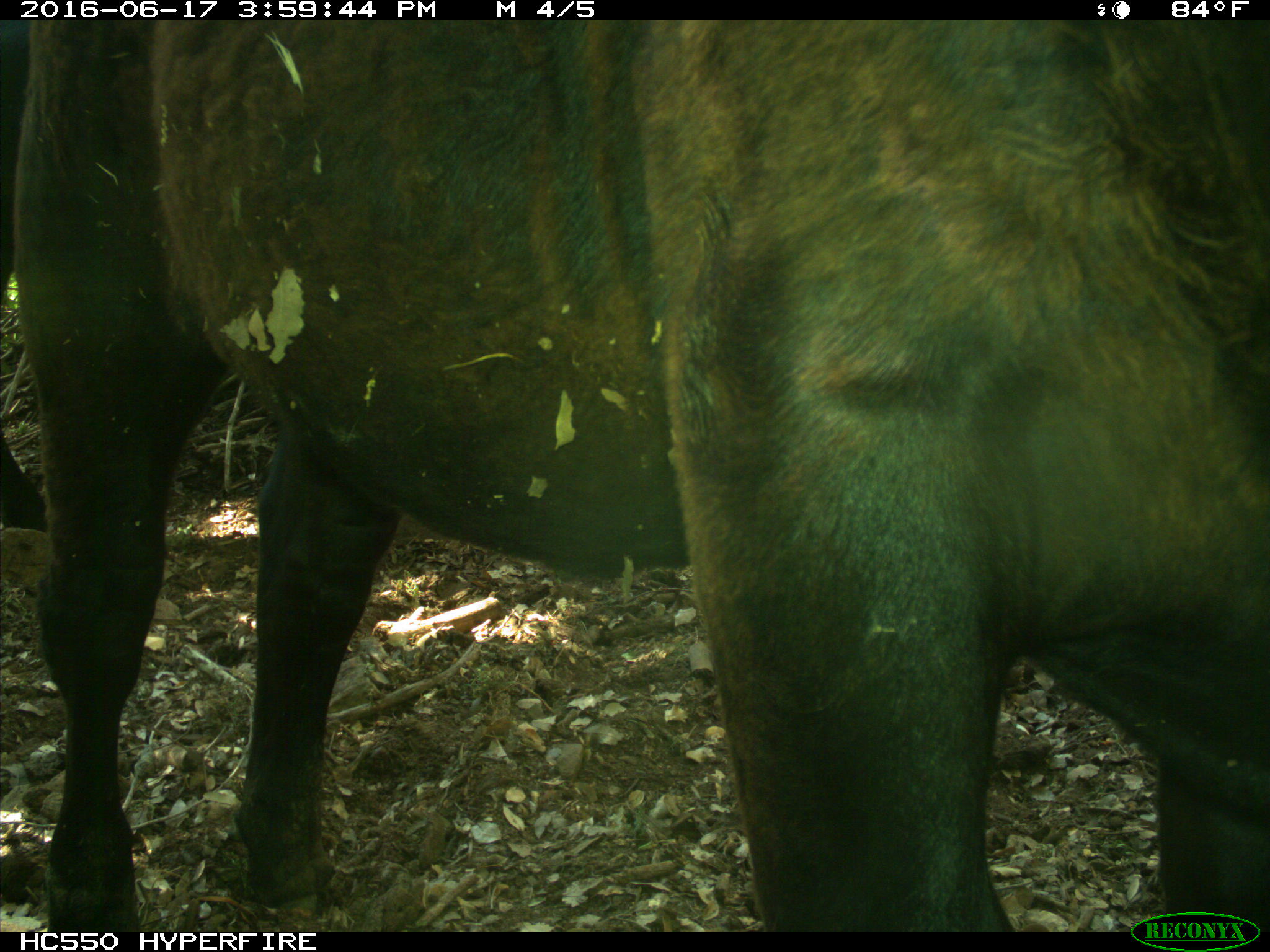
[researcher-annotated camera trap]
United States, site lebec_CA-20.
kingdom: Animalia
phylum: Chordata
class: Mammalia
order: Artiodactyla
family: Bovidae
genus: Bos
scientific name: Bos taurus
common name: domestic cow